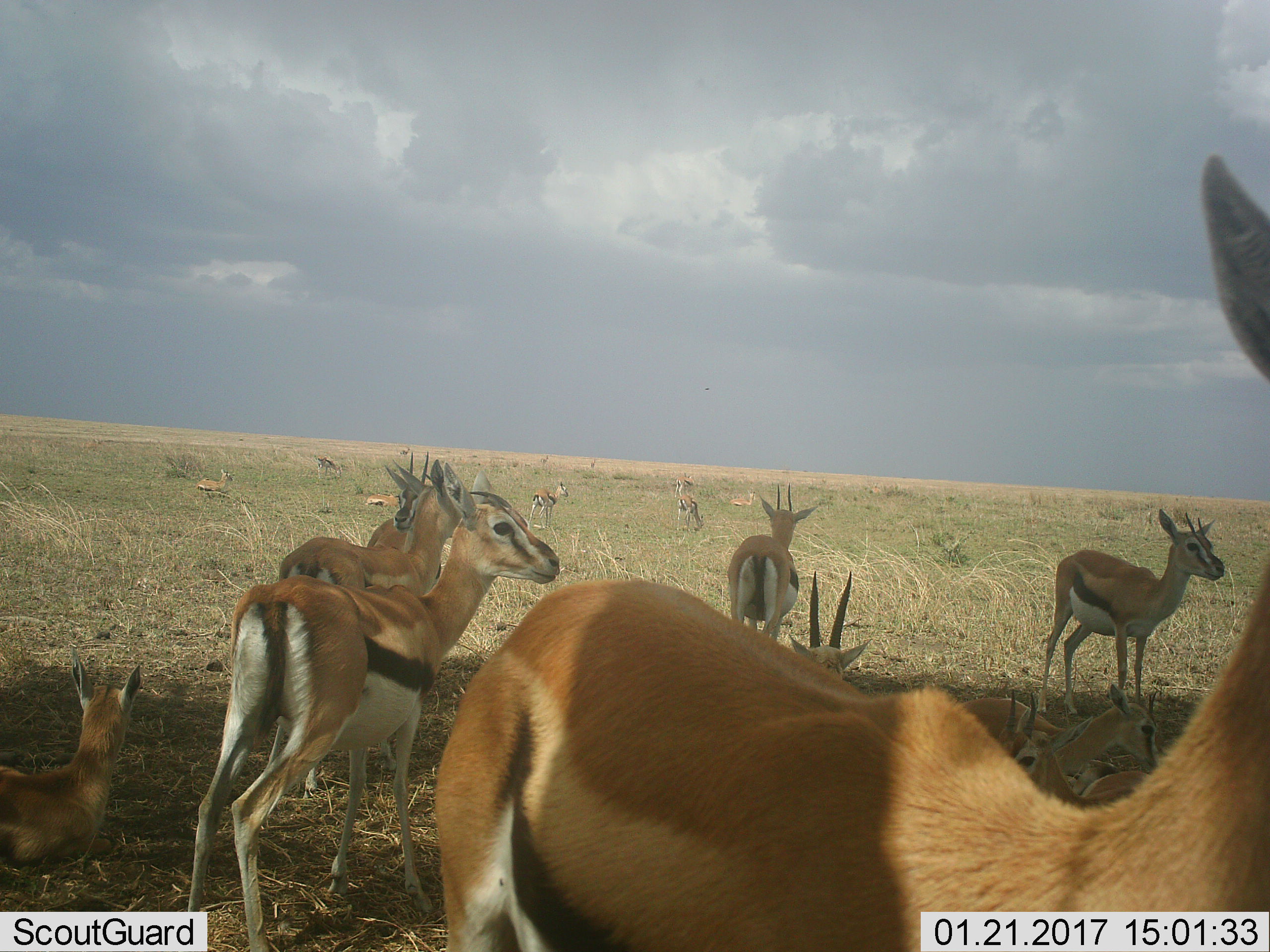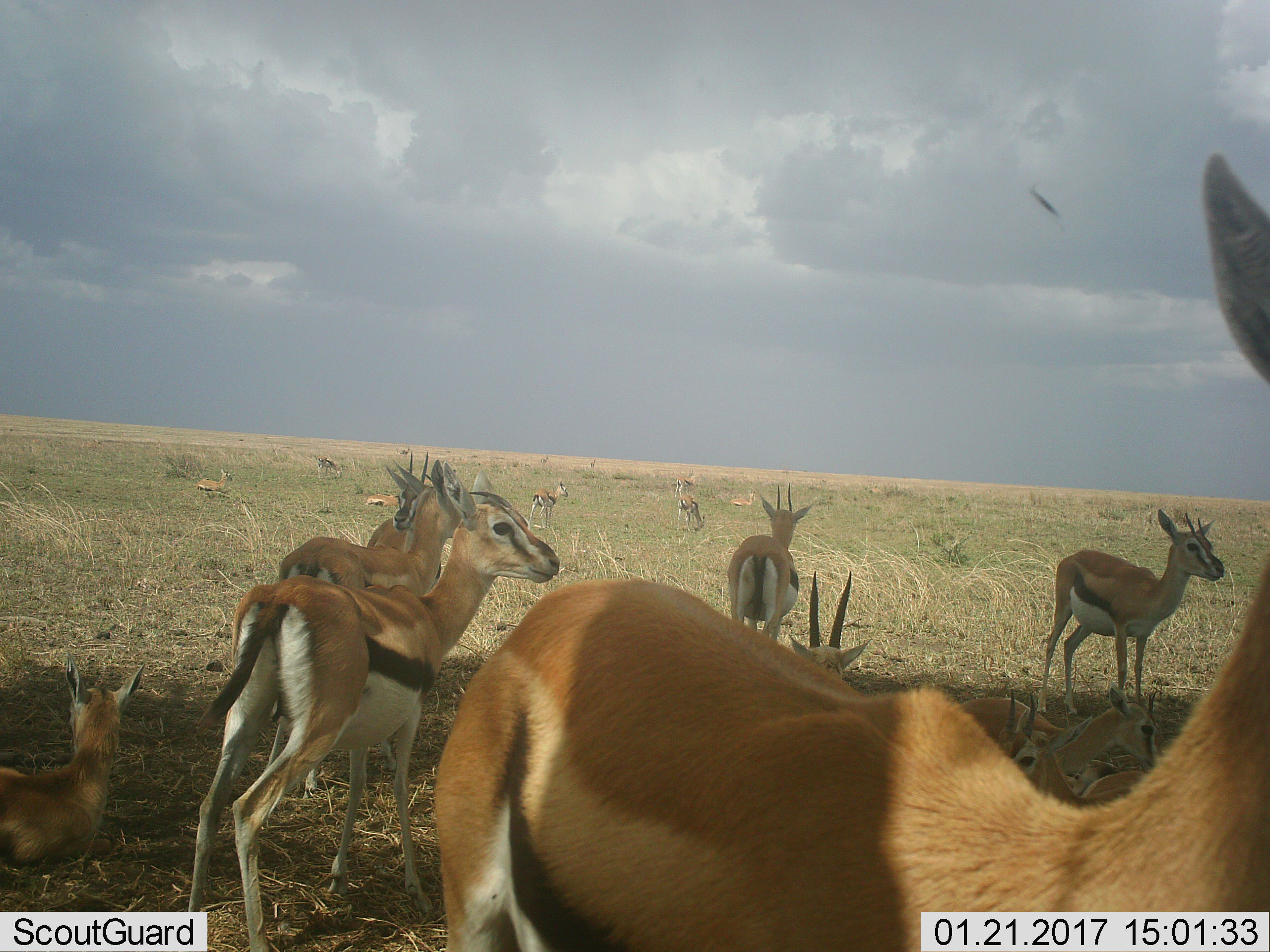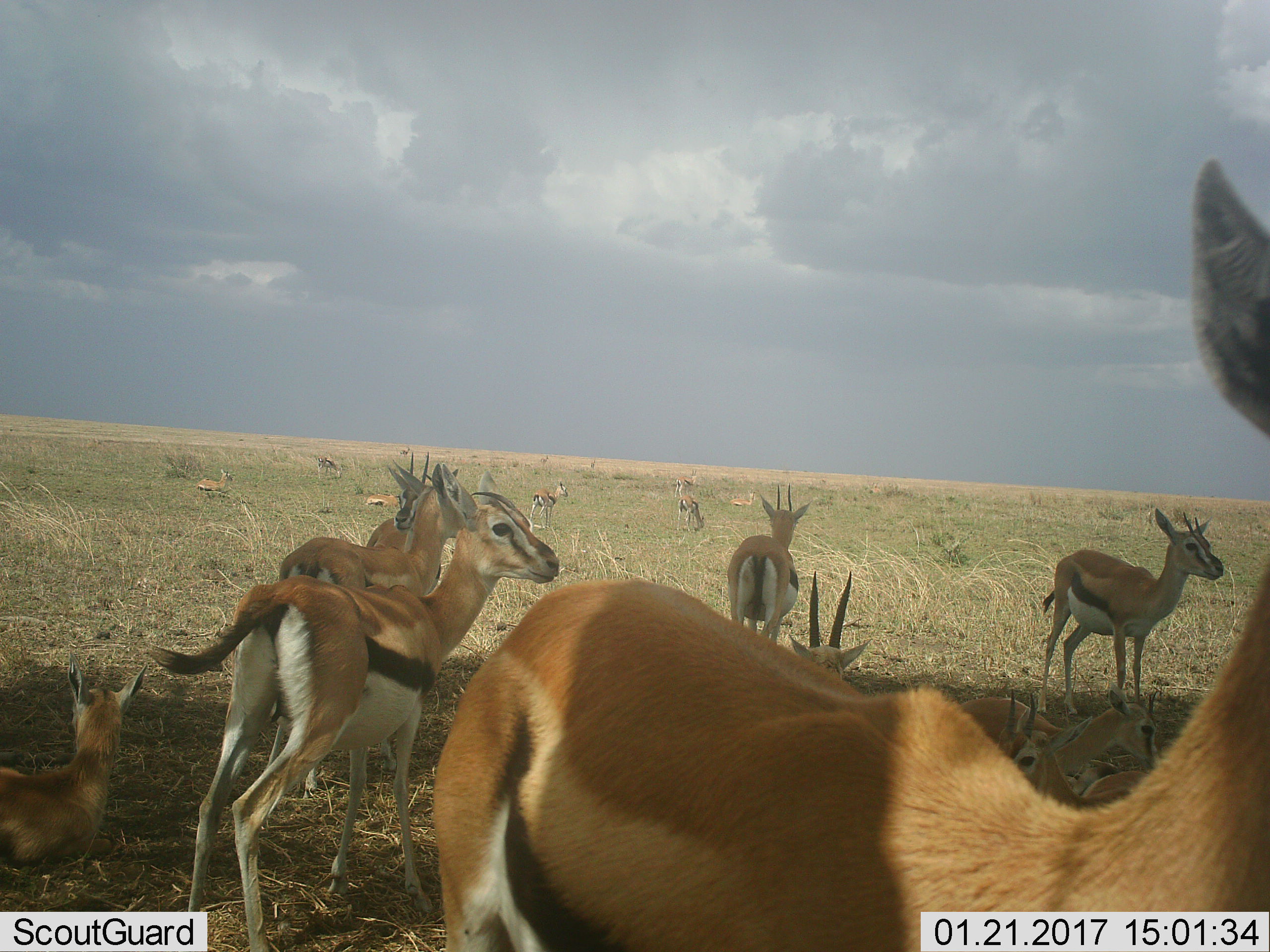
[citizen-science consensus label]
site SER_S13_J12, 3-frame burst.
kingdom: Animalia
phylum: Chordata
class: Mammalia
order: Artiodactyla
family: Bovidae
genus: Eudorcas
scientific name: Eudorcas thomsonii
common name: thomson's gazelle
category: gazellethomsons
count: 11-50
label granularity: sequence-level